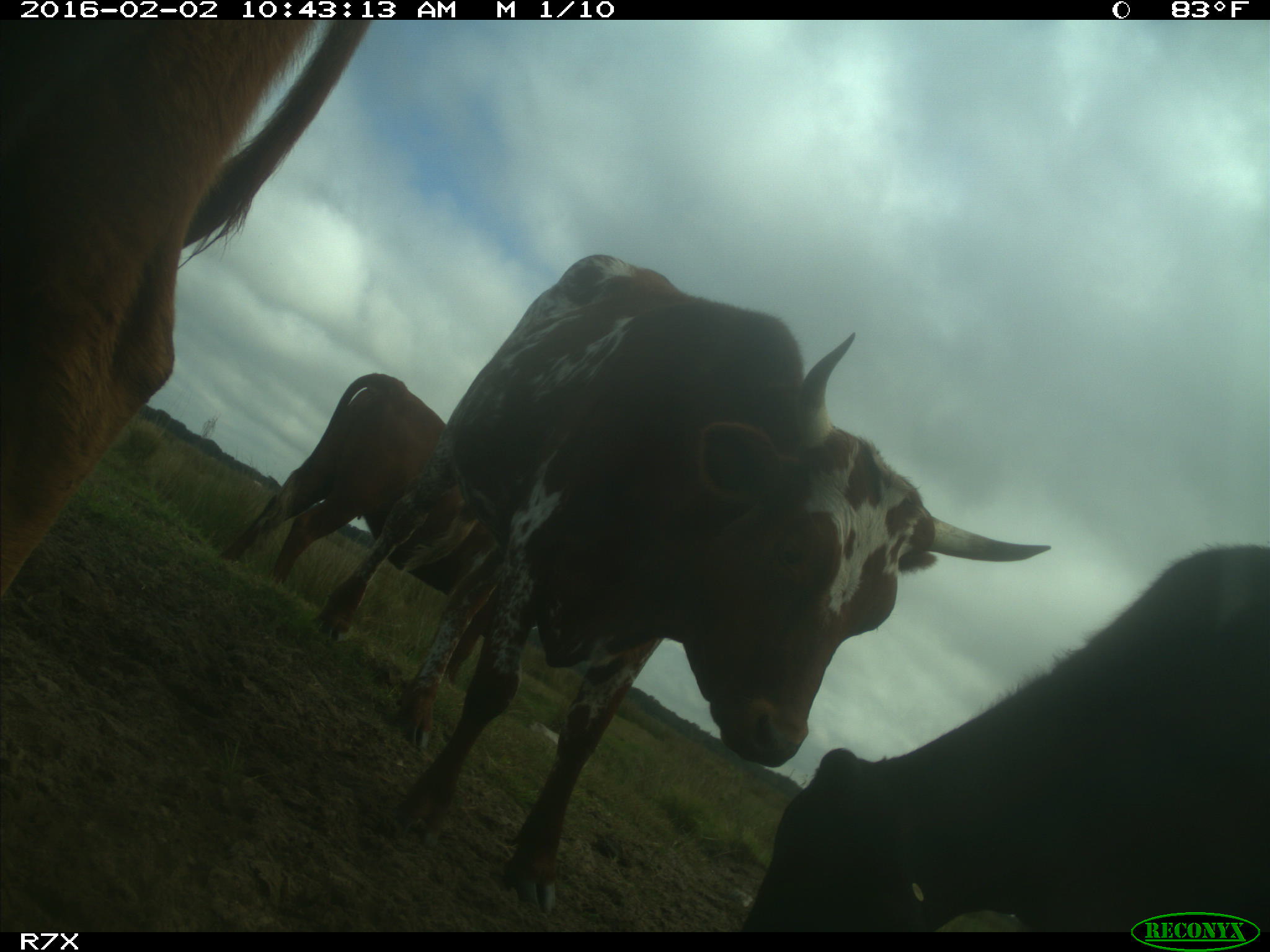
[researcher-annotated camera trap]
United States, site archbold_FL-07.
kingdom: Animalia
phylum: Chordata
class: Mammalia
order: Artiodactyla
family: Bovidae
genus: Bos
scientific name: Bos taurus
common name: domestic cow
Bos taurus (domestic cow).